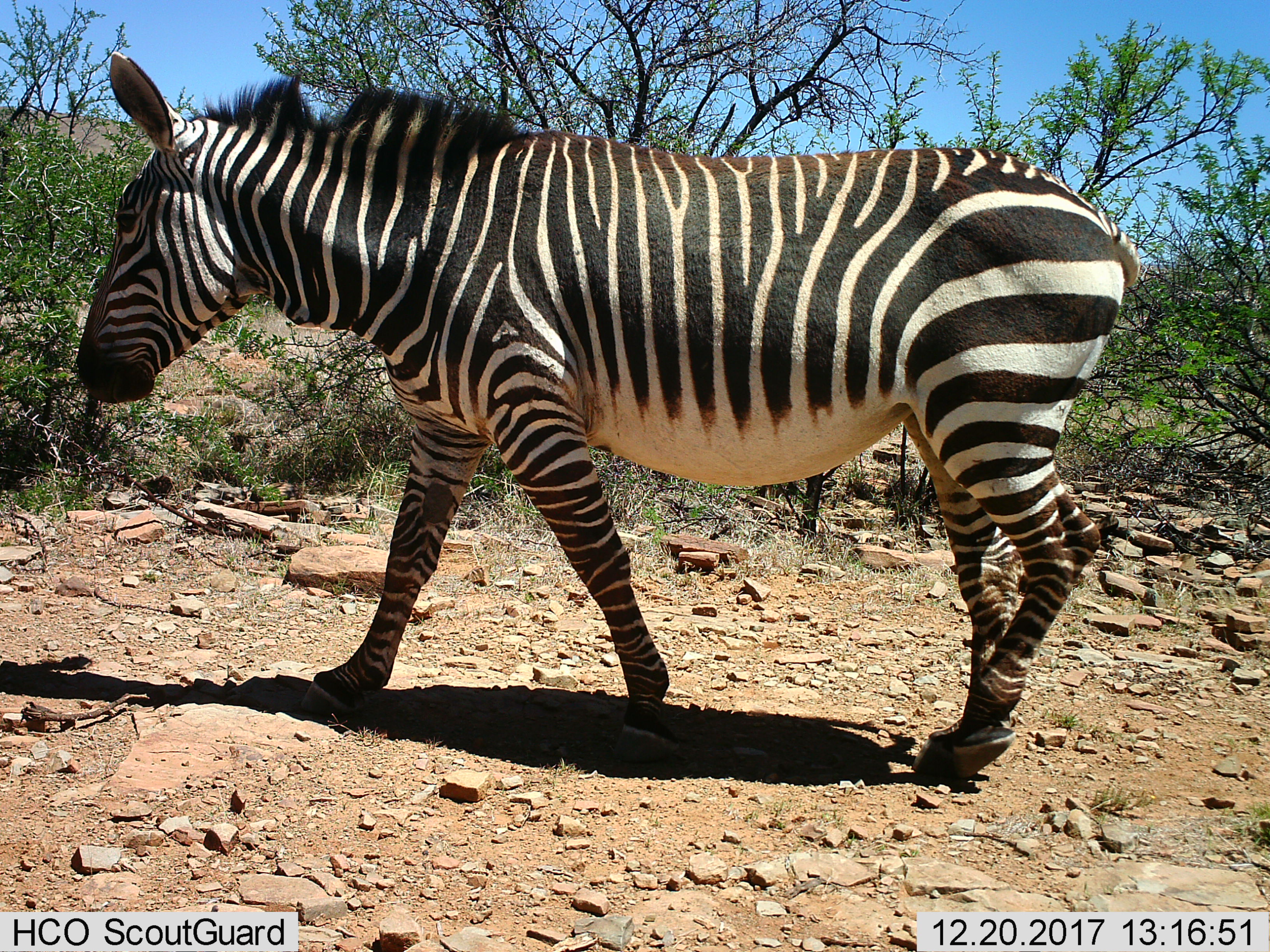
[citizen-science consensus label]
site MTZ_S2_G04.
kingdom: Animalia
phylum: Chordata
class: Mammalia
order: Perissodactyla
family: Equidae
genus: Equus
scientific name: Equus zebra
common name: mountain zebra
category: zebramountain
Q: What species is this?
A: Zebramountain (mountain zebra) (Equus zebra).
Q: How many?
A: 1.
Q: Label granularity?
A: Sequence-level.